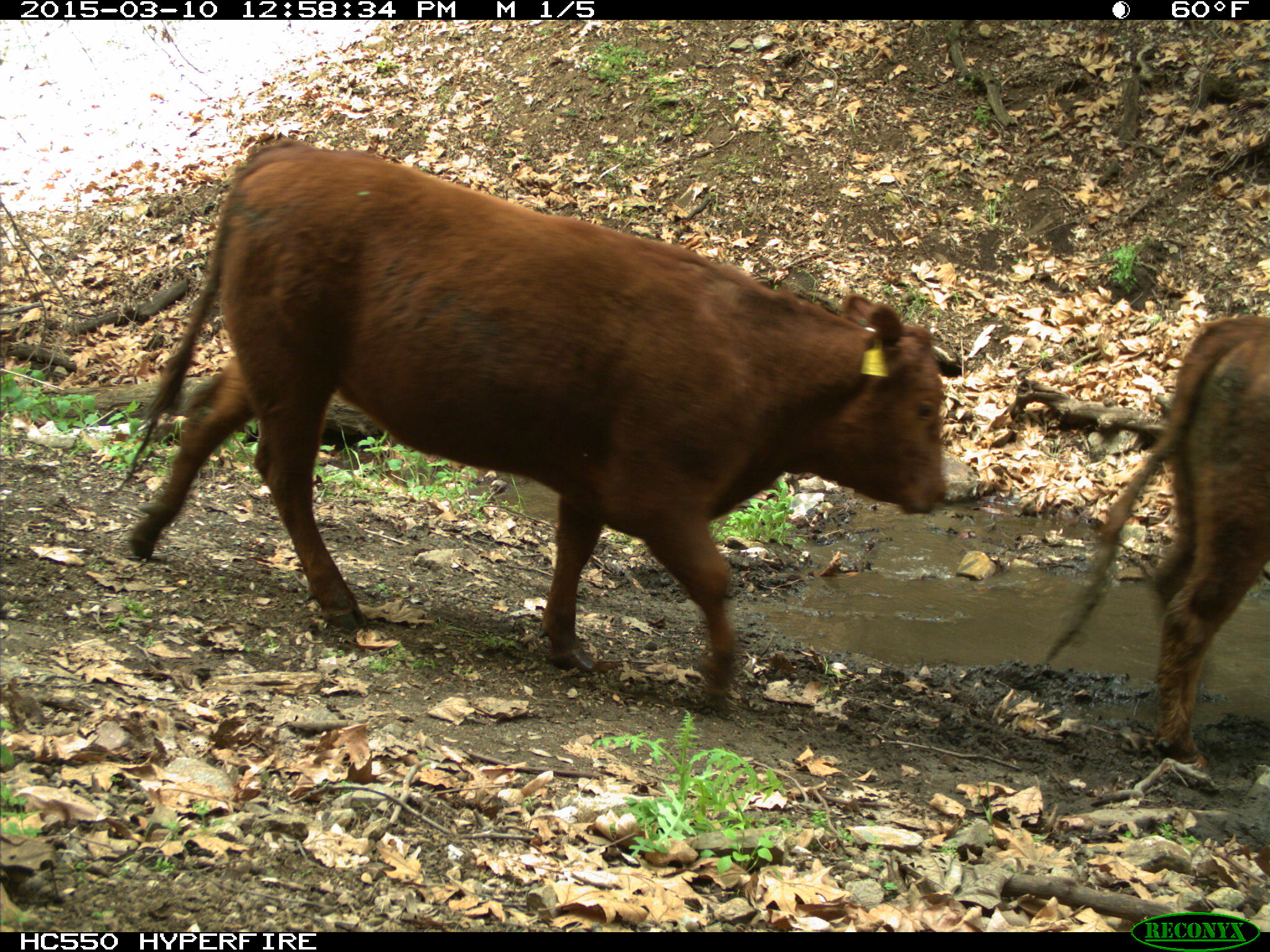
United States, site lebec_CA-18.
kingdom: Animalia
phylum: Chordata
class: Mammalia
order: Artiodactyla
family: Bovidae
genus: Bos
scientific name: Bos taurus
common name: domestic cow